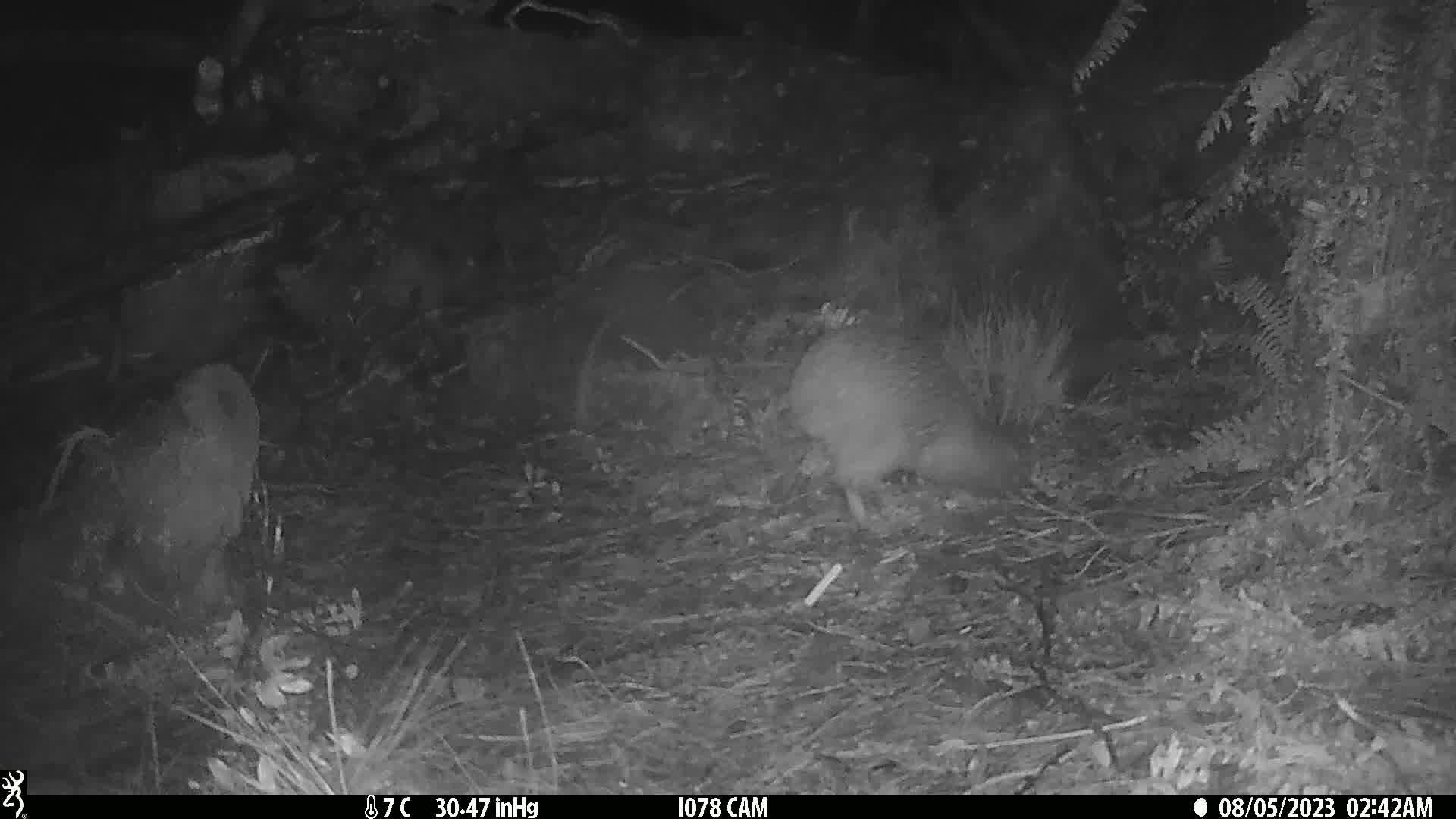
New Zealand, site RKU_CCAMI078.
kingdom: Animalia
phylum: Chordata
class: Aves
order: Apterygiformes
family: Apterygidae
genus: Apteryx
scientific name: Apteryx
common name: kiwi